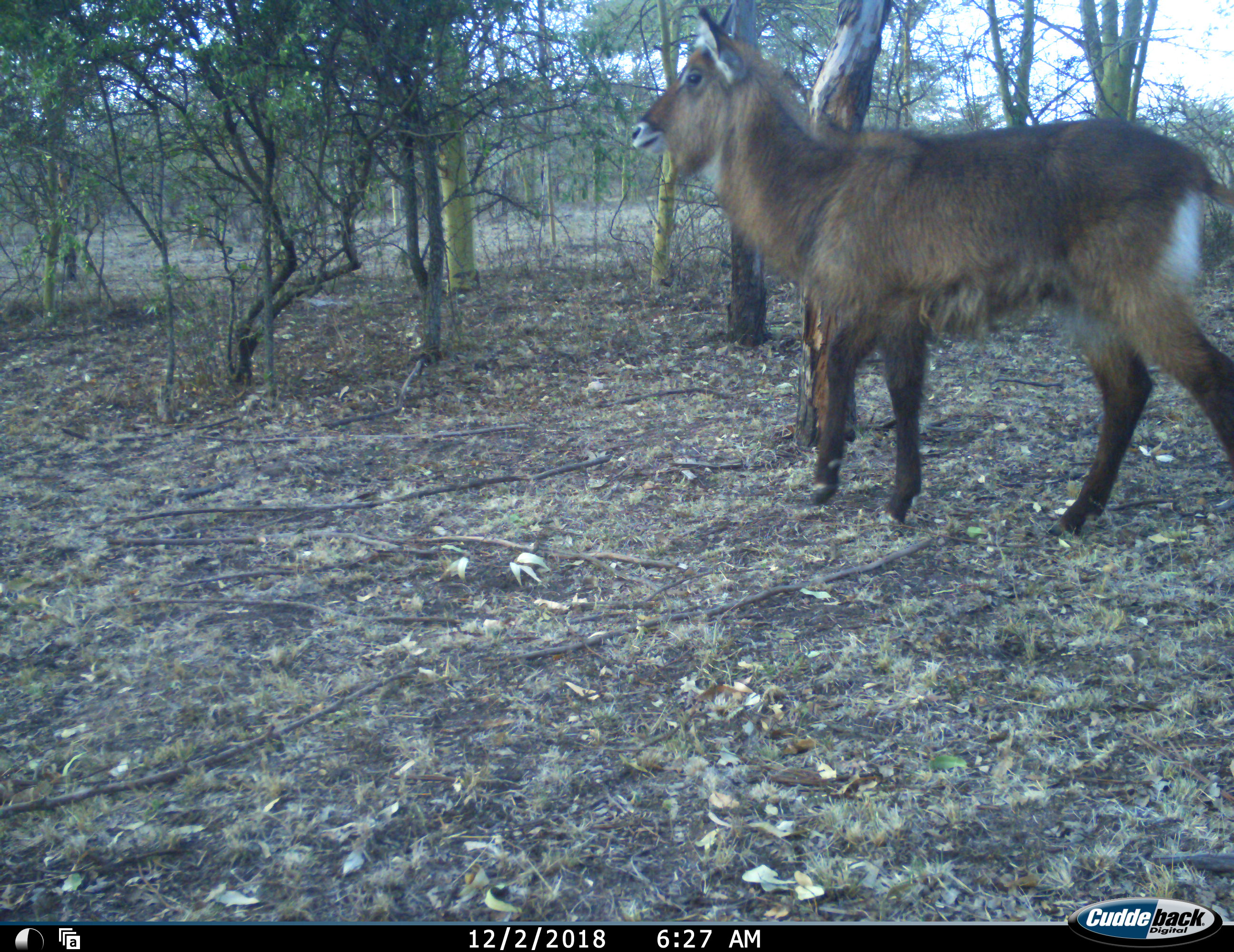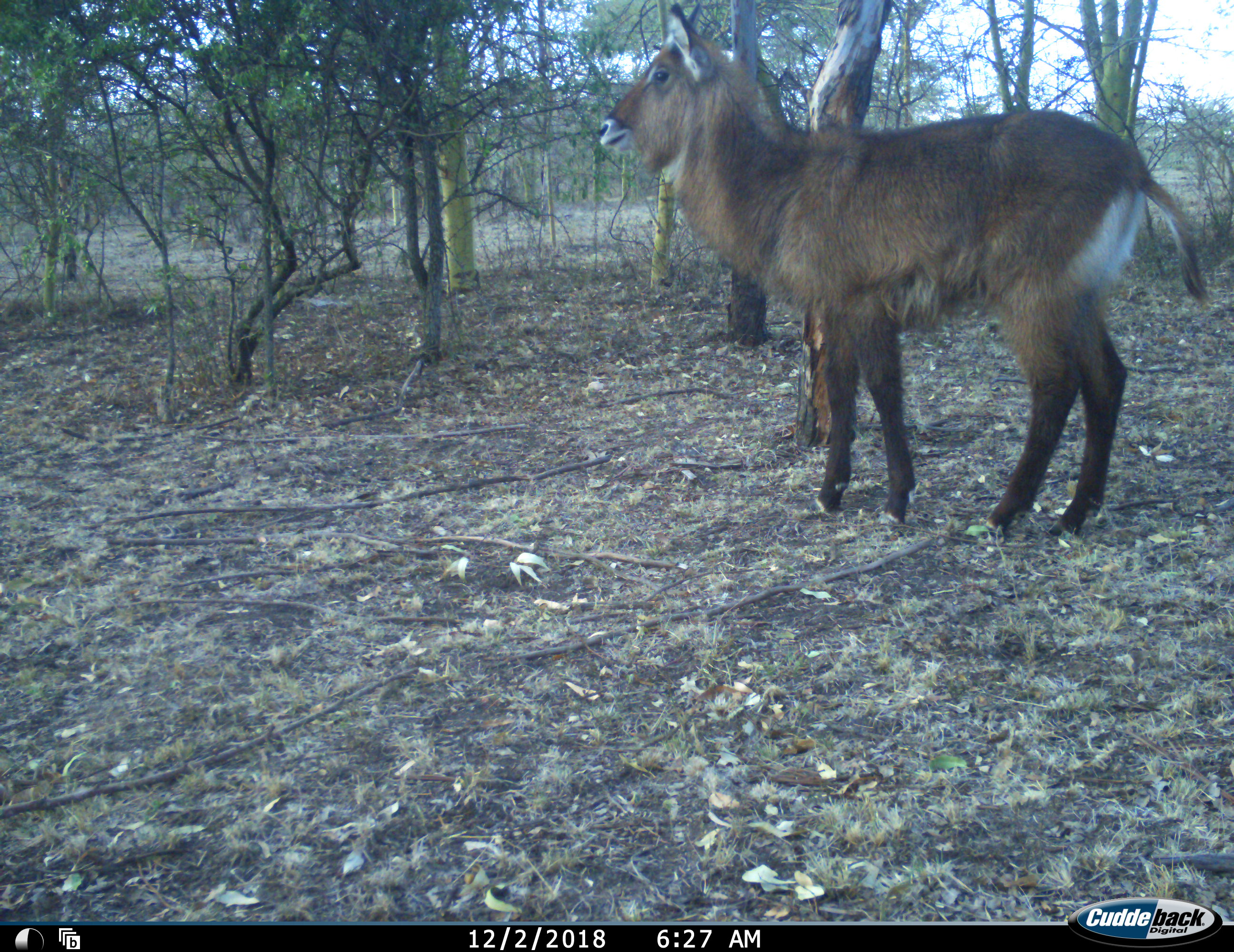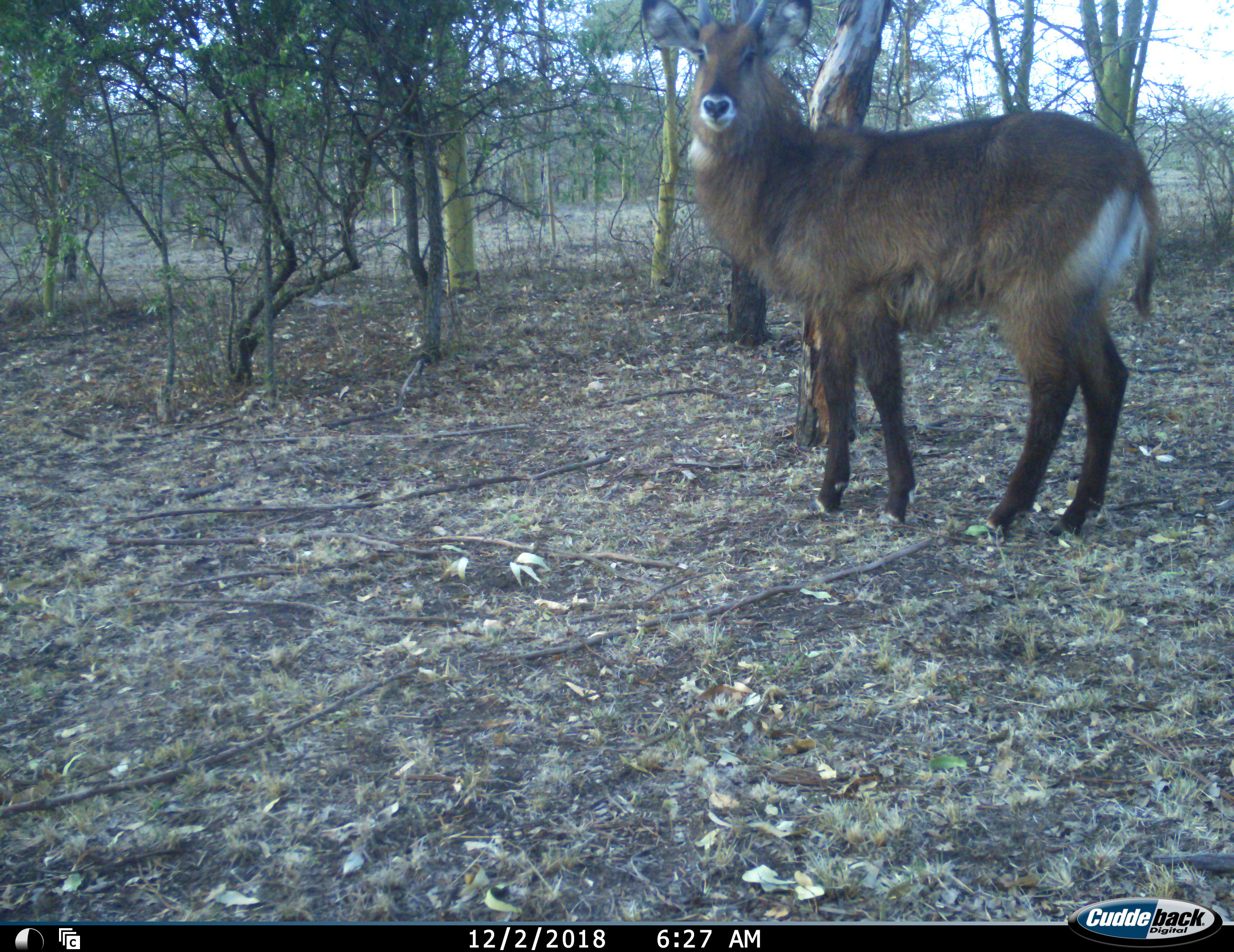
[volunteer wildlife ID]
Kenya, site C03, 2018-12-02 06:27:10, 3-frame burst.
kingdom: Animalia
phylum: Chordata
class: Mammalia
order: Artiodactyla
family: Bovidae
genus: Kobus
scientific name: Kobus ellipsiprymnus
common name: waterbuck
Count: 1.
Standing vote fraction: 75%.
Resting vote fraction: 0%.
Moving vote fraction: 50%.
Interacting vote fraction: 0%.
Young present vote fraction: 0%.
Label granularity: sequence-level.